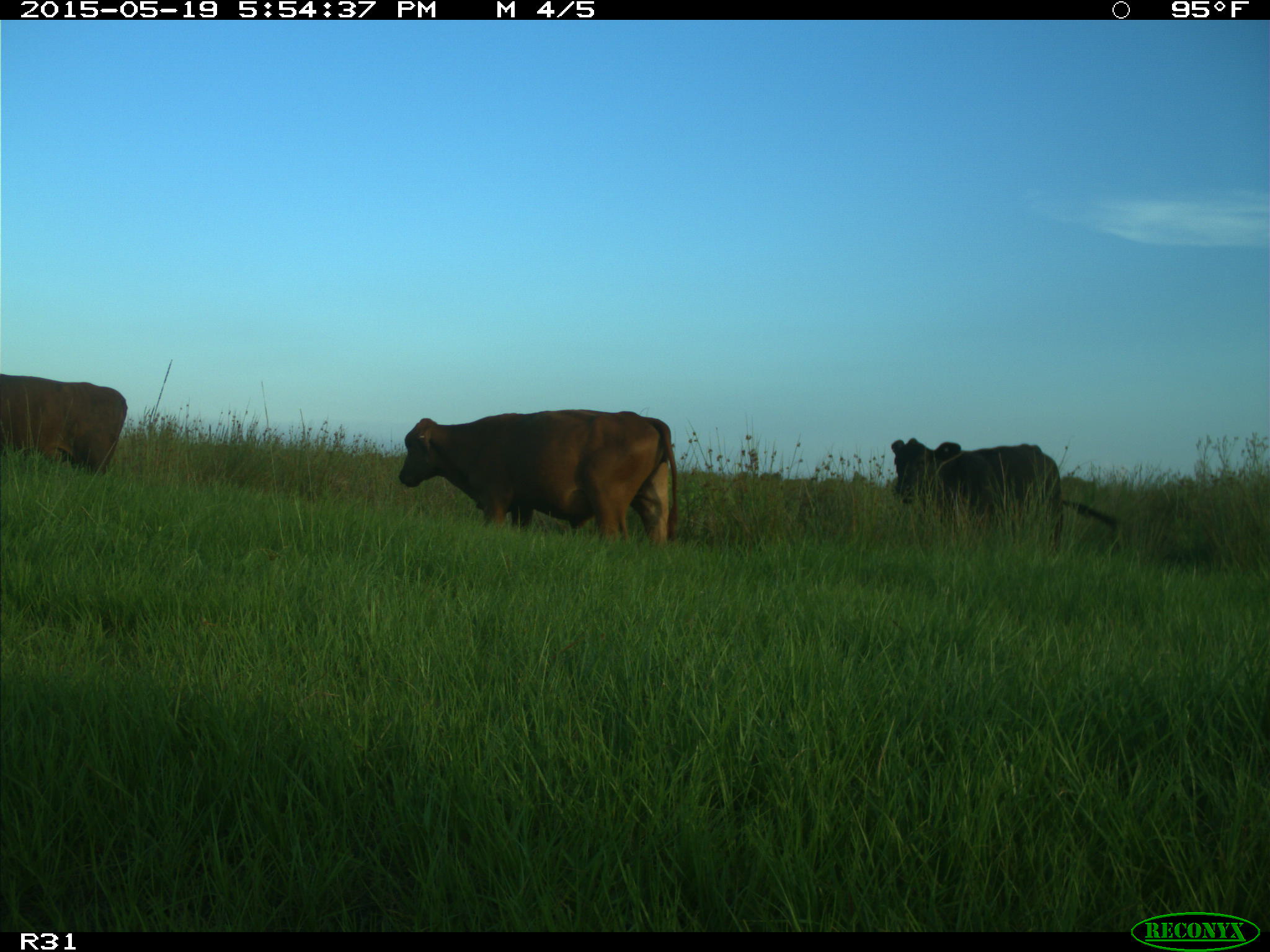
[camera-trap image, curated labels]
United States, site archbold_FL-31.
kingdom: Animalia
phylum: Chordata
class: Mammalia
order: Artiodactyla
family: Bovidae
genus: Bos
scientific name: Bos taurus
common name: domestic cow